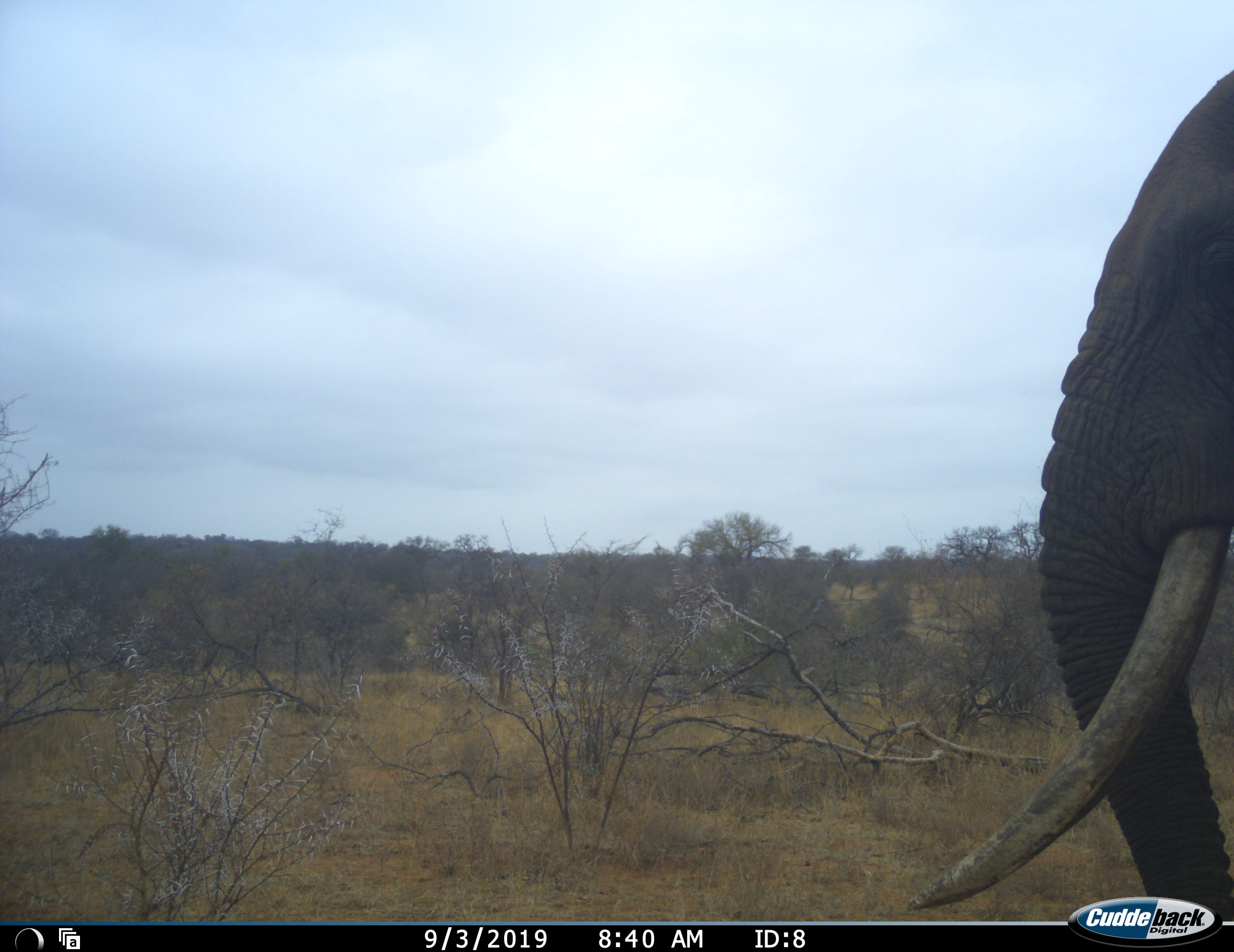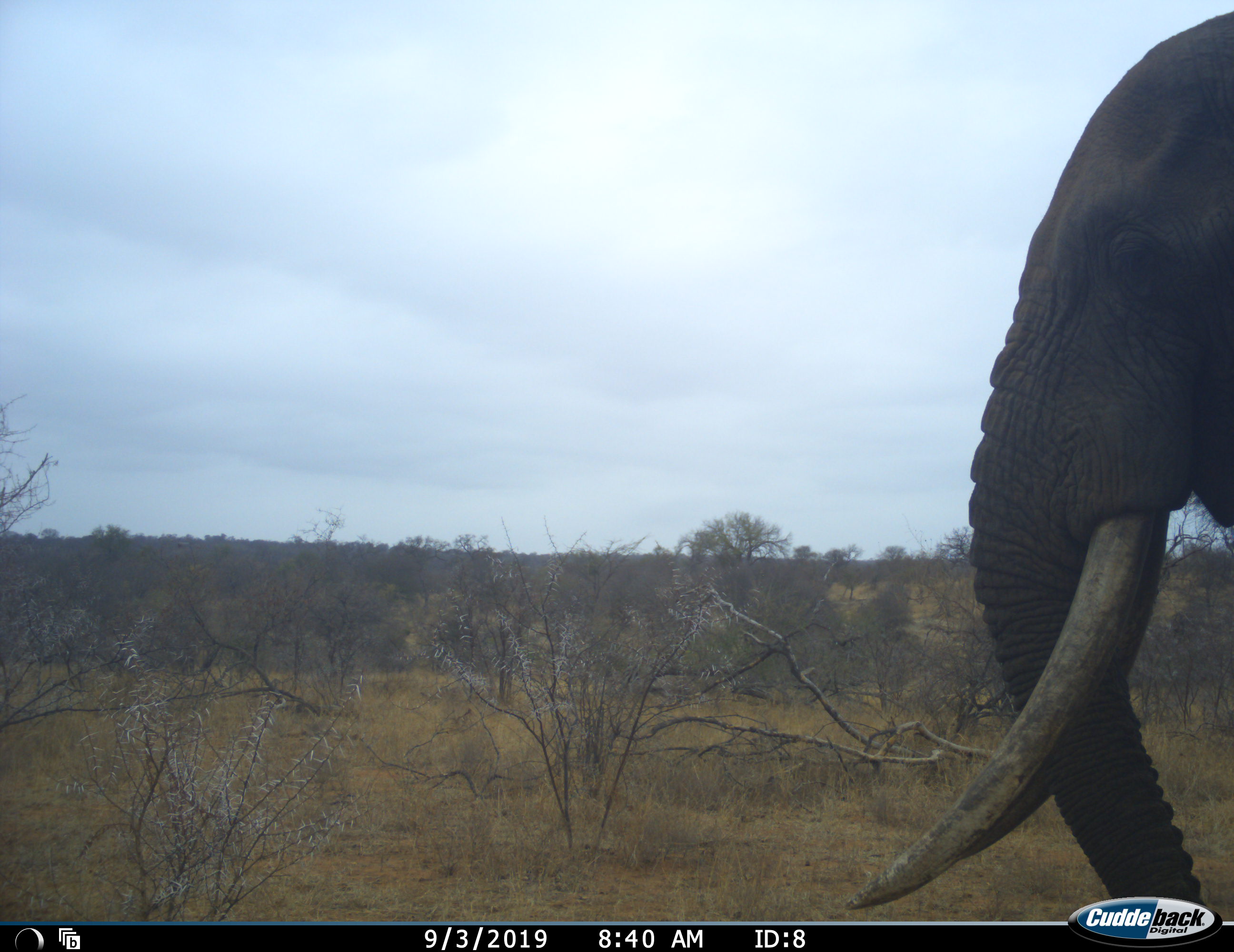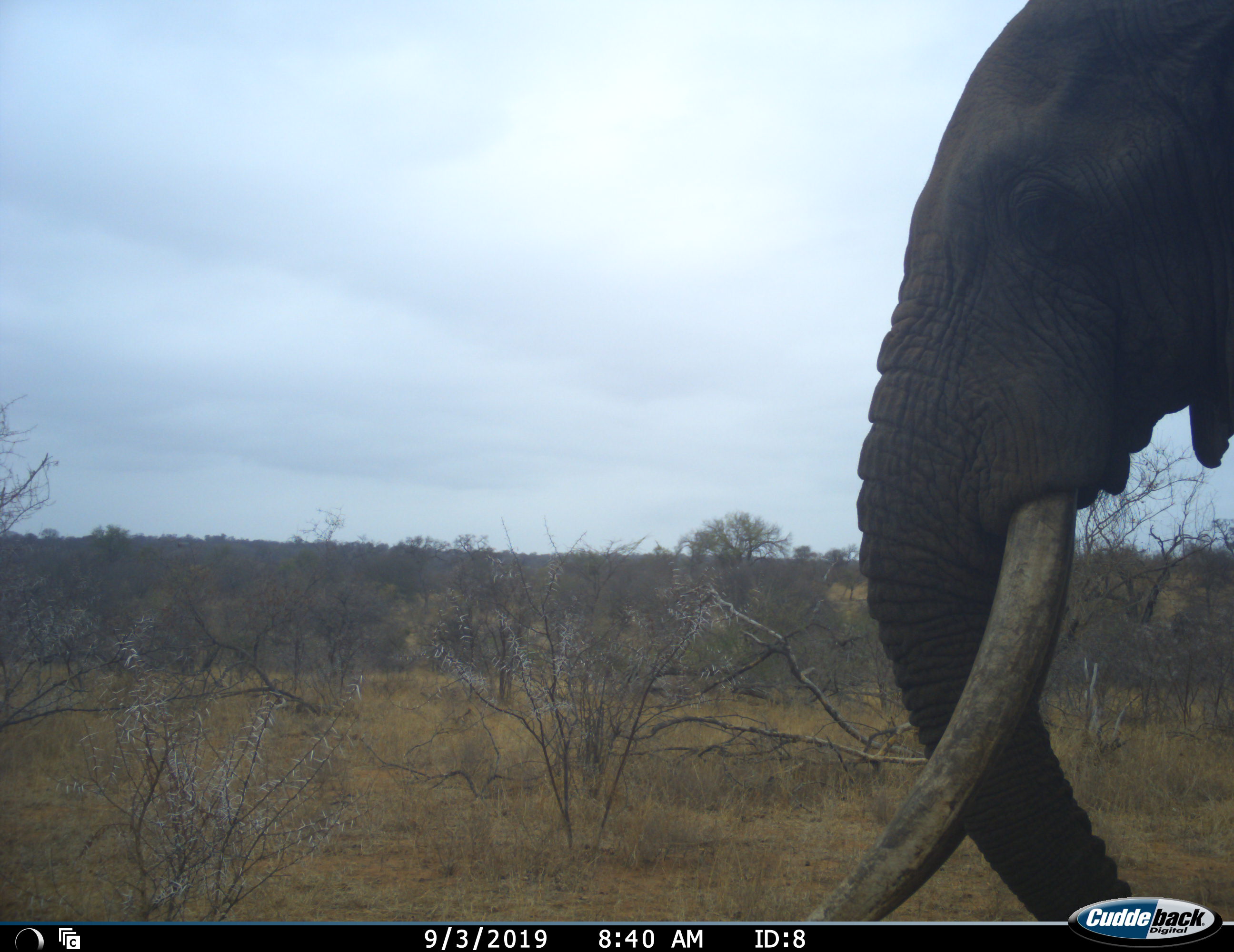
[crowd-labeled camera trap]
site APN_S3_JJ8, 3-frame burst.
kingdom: Animalia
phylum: Chordata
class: Mammalia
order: Proboscidea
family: Elephantidae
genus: Loxodonta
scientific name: Loxodonta africana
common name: african bush elephant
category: elephant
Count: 1.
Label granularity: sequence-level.